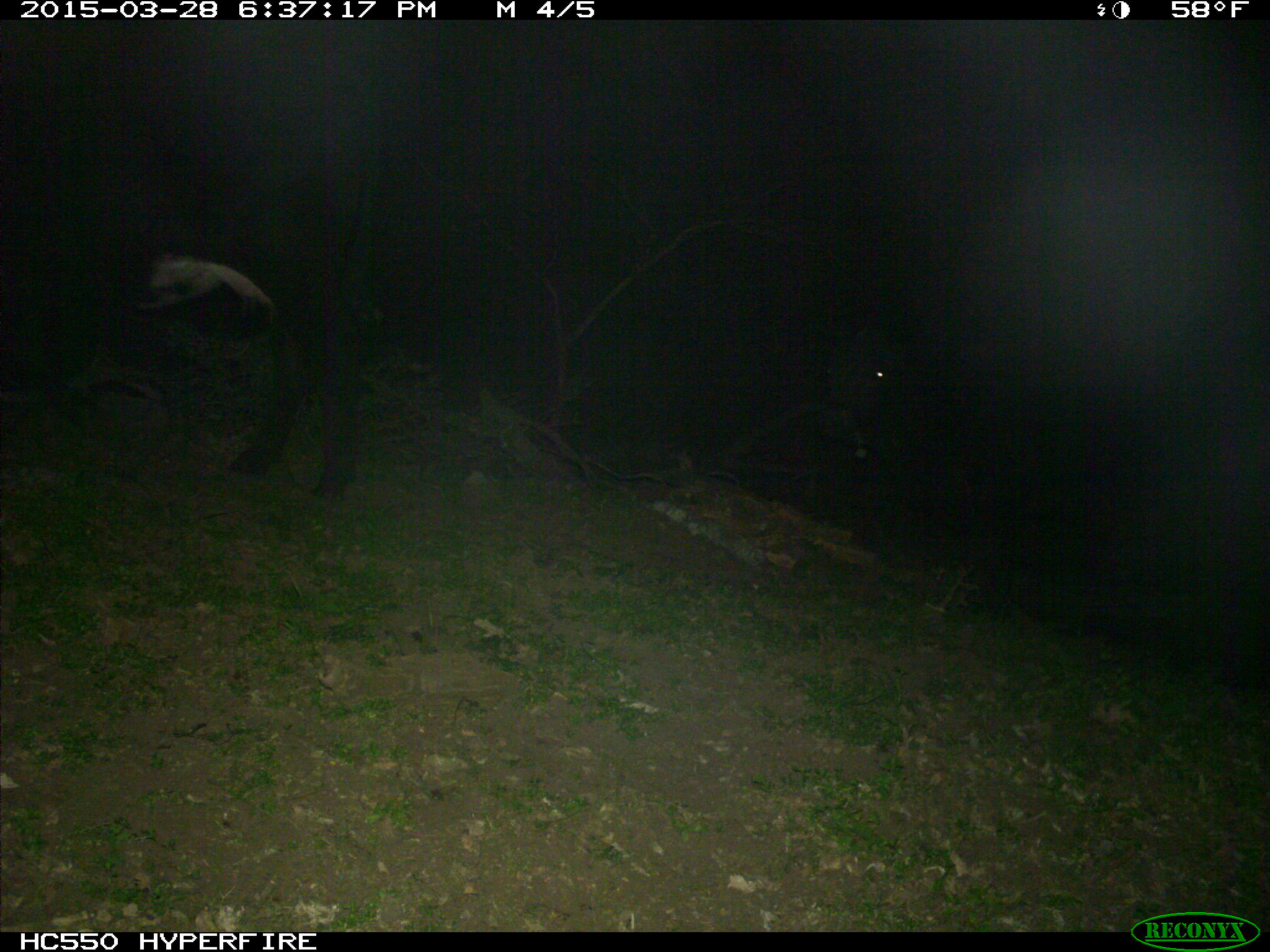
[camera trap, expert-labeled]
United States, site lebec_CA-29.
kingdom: Animalia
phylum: Chordata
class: Mammalia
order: Artiodactyla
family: Bovidae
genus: Bos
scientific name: Bos taurus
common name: domestic cow